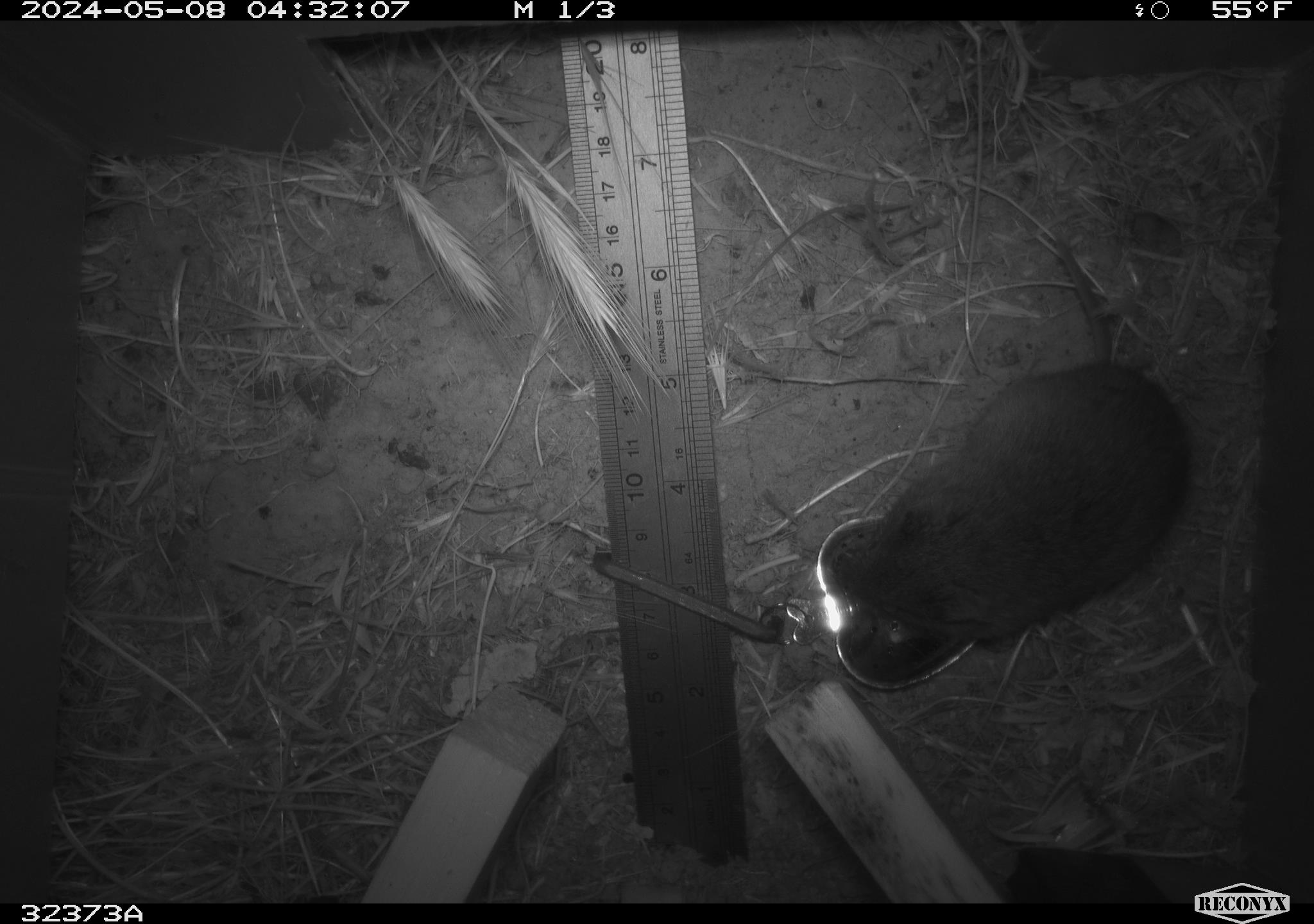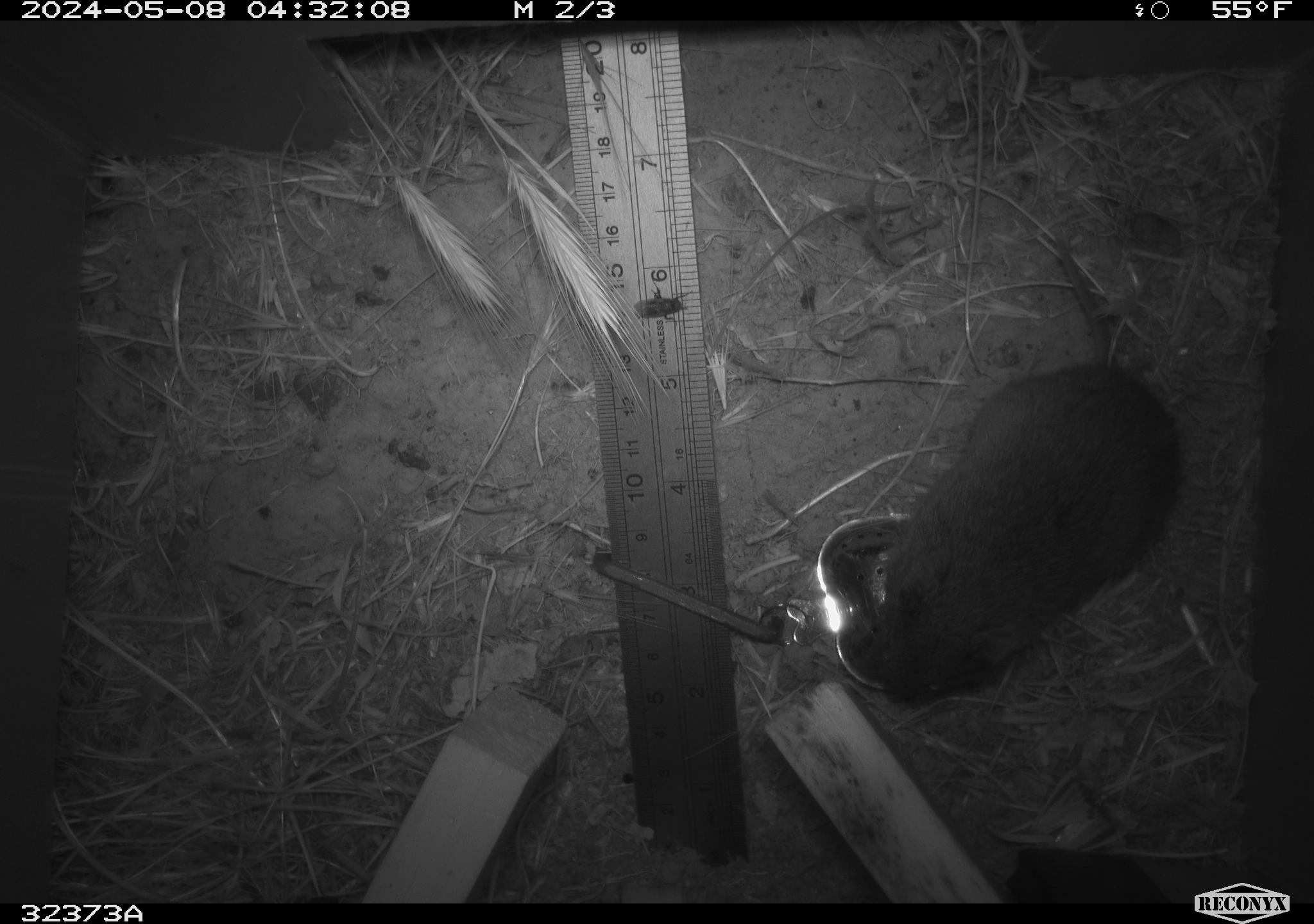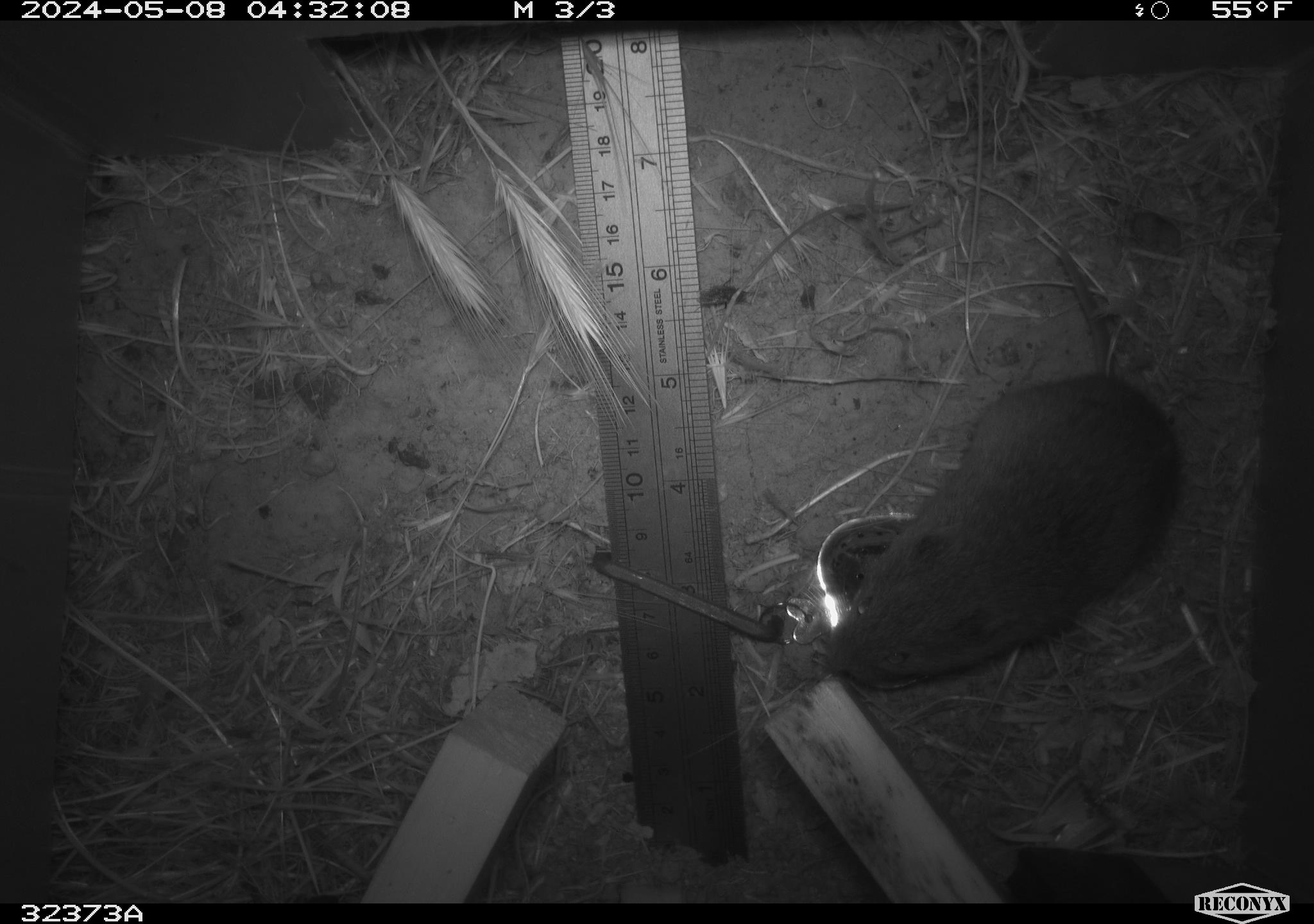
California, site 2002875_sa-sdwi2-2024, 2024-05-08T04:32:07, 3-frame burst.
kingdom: Animalia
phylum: Chordata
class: Mammalia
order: Rodentia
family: Cricetidae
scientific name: Arvicolinae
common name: voles, lemmings, and muskrats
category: arvicolinae subfamily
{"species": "arvicolinae subfamily (voles, lemmings, and muskrats) (Arvicolinae)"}